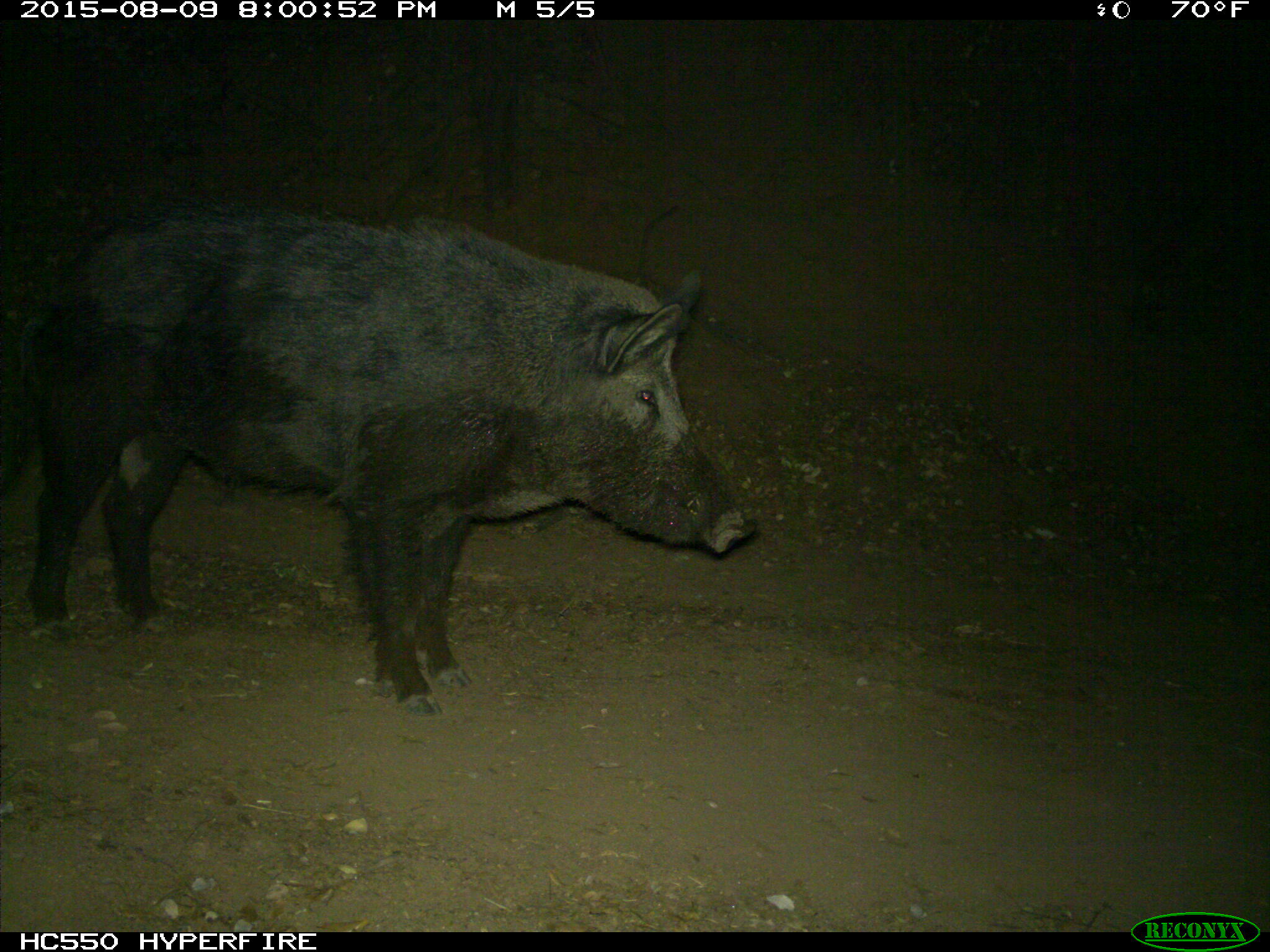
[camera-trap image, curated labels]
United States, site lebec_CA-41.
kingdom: Animalia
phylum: Chordata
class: Mammalia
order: Artiodactyla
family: Suidae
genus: Sus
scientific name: Sus scrofa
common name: wild boar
Sus scrofa (wild boar).